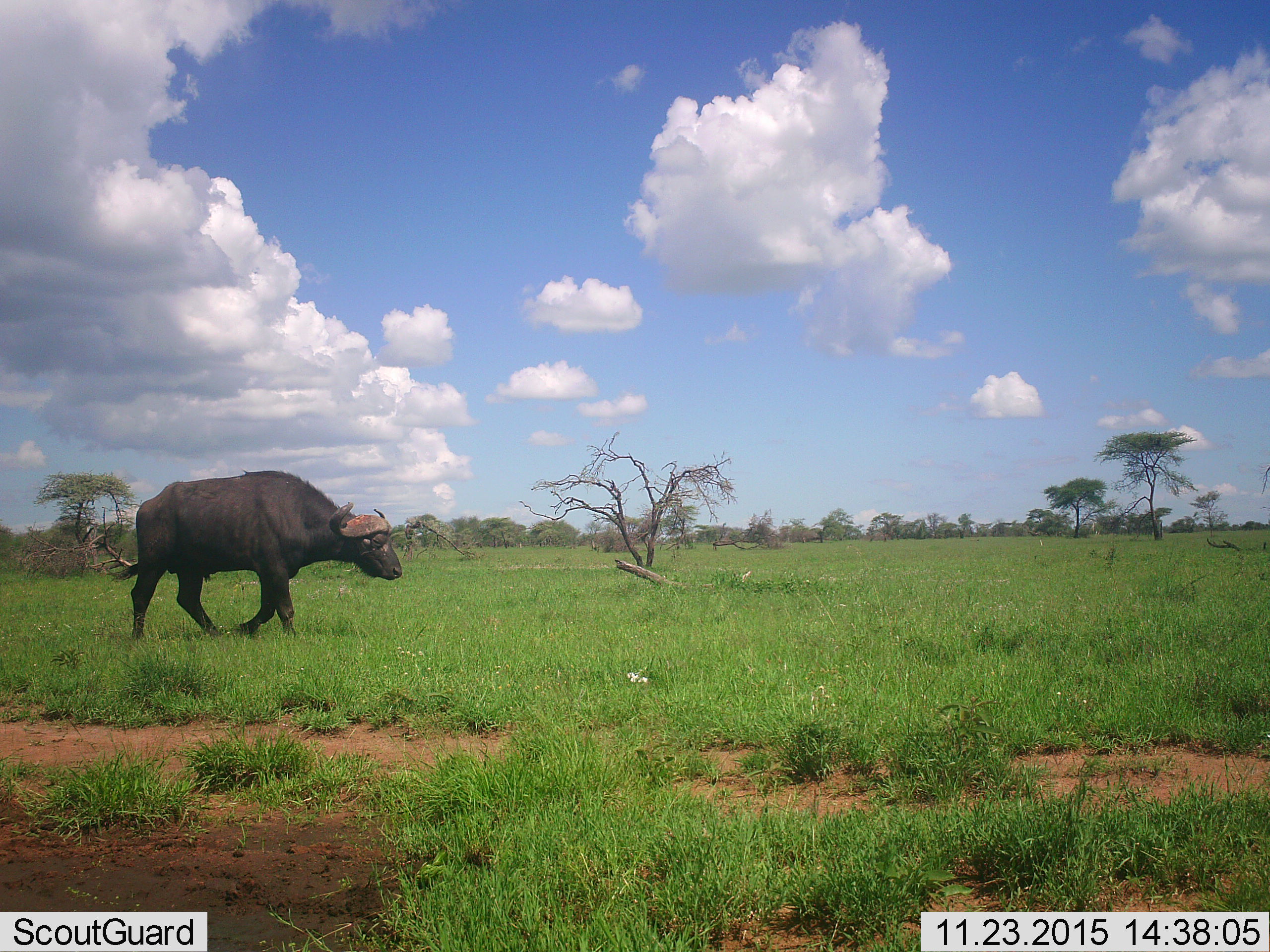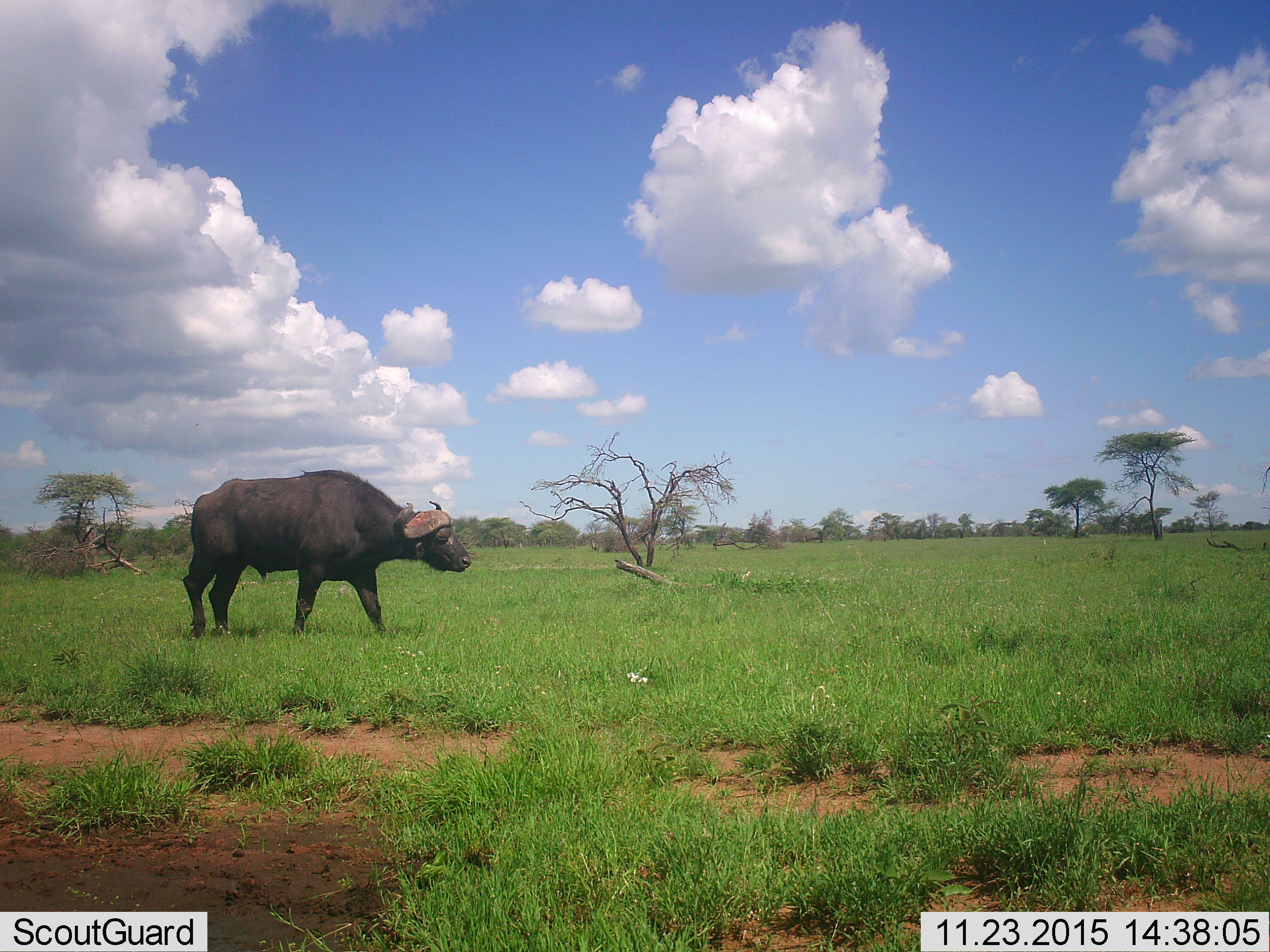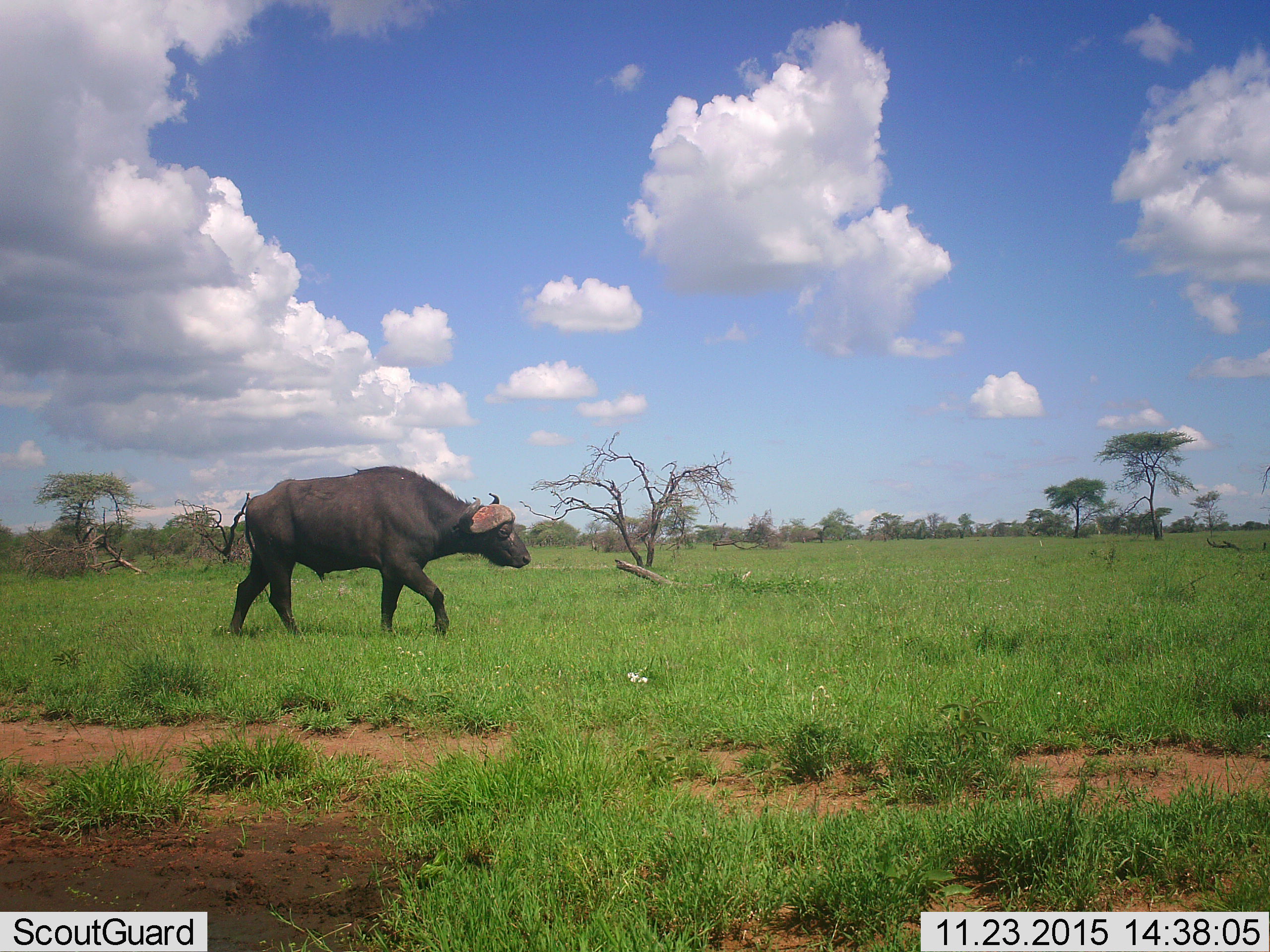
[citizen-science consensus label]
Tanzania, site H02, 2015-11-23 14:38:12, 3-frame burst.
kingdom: Animalia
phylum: Chordata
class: Mammalia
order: Artiodactyla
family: Bovidae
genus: Syncerus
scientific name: Syncerus caffer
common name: cape buffalo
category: buffalo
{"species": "buffalo (cape buffalo) (Syncerus caffer)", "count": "1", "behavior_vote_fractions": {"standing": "11%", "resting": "0%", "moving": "100%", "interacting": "0%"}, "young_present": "0%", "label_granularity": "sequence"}